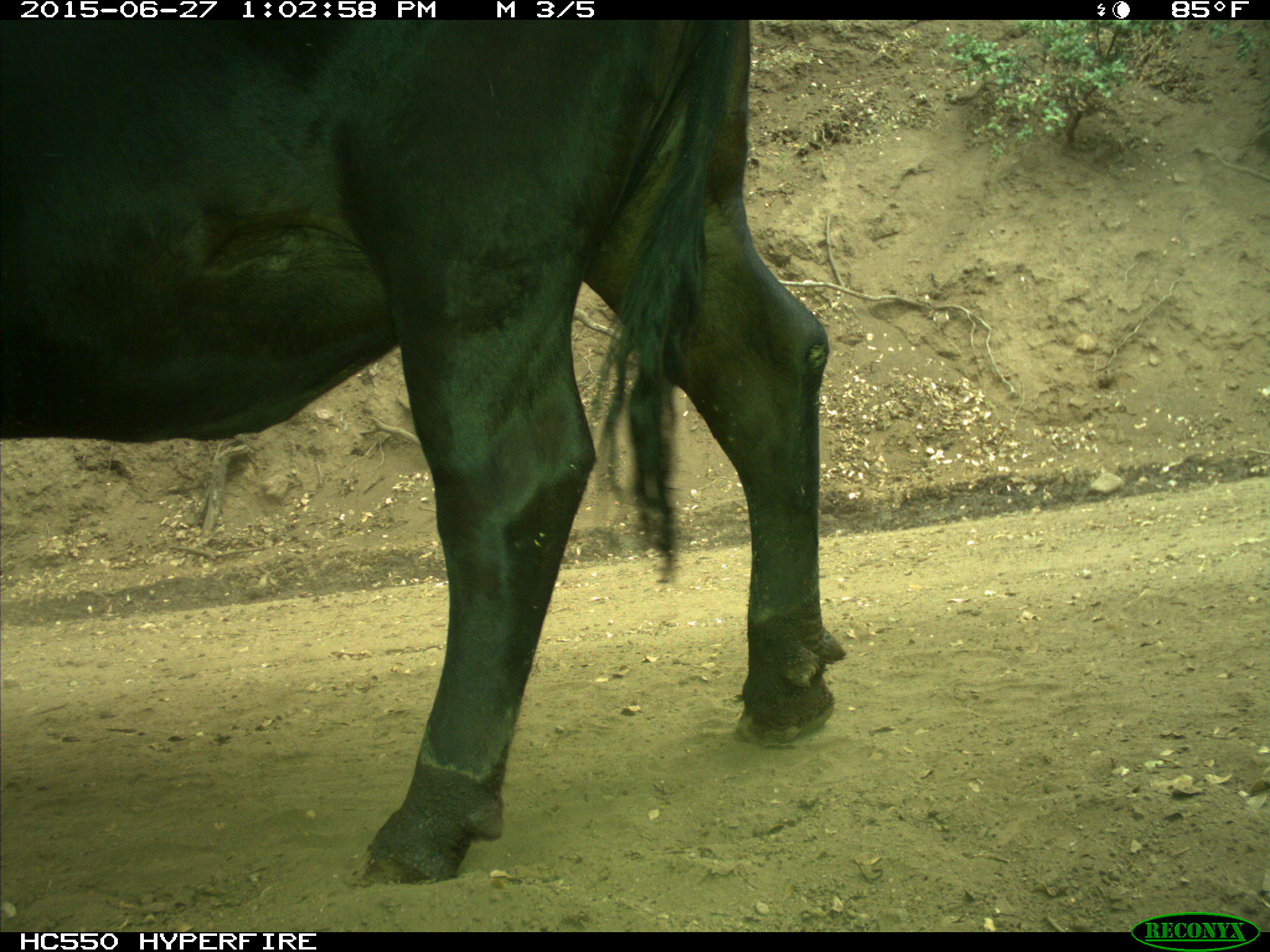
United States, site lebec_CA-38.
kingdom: Animalia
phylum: Chordata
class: Mammalia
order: Artiodactyla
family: Bovidae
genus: Bos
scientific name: Bos taurus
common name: domestic cow